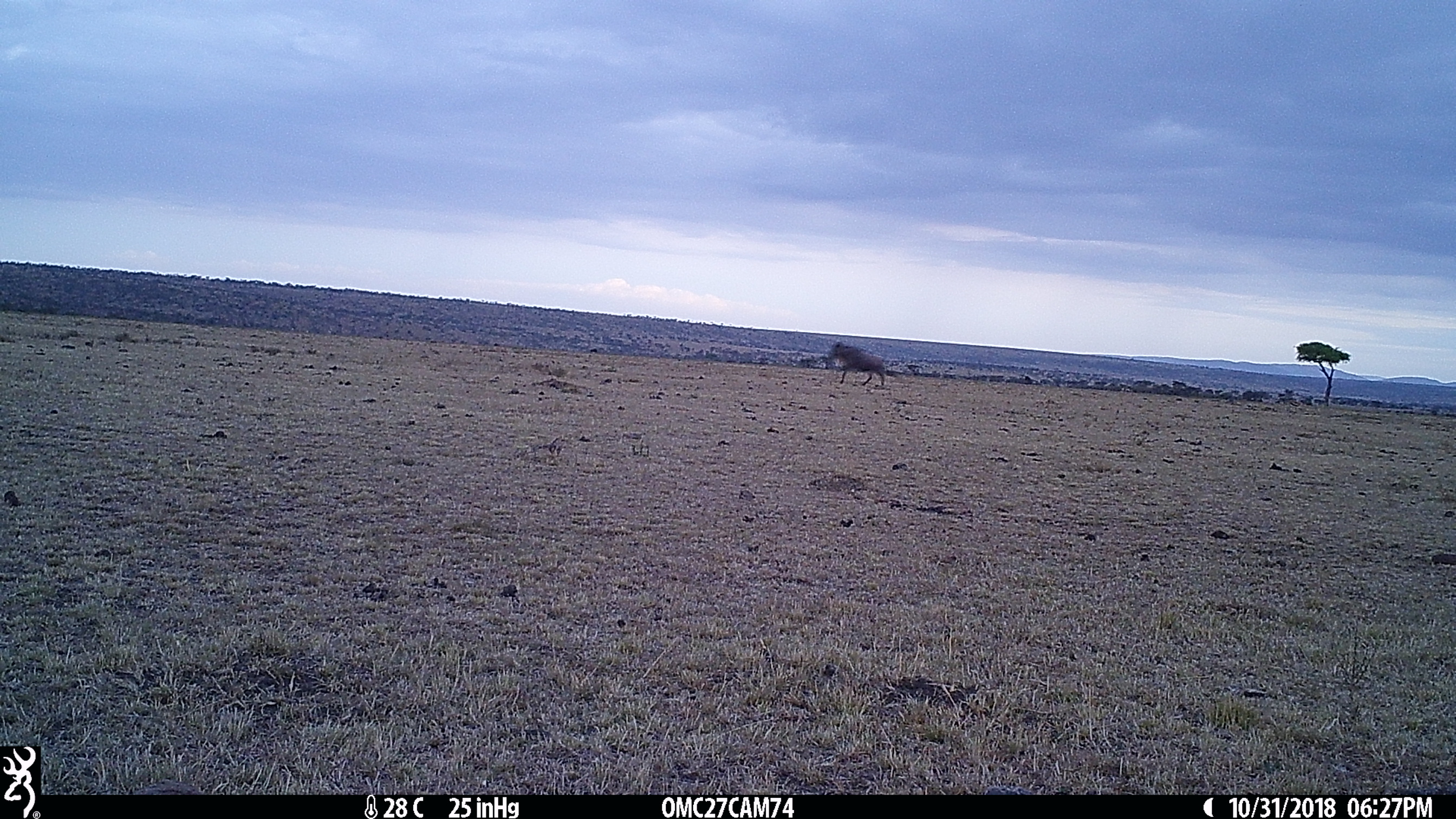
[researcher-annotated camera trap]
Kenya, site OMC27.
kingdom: Animalia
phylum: Chordata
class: Mammalia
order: Artiodactyla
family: Bovidae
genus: Connochaetes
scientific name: Connochaetes taurinus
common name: blue wildebeest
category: wildebeest